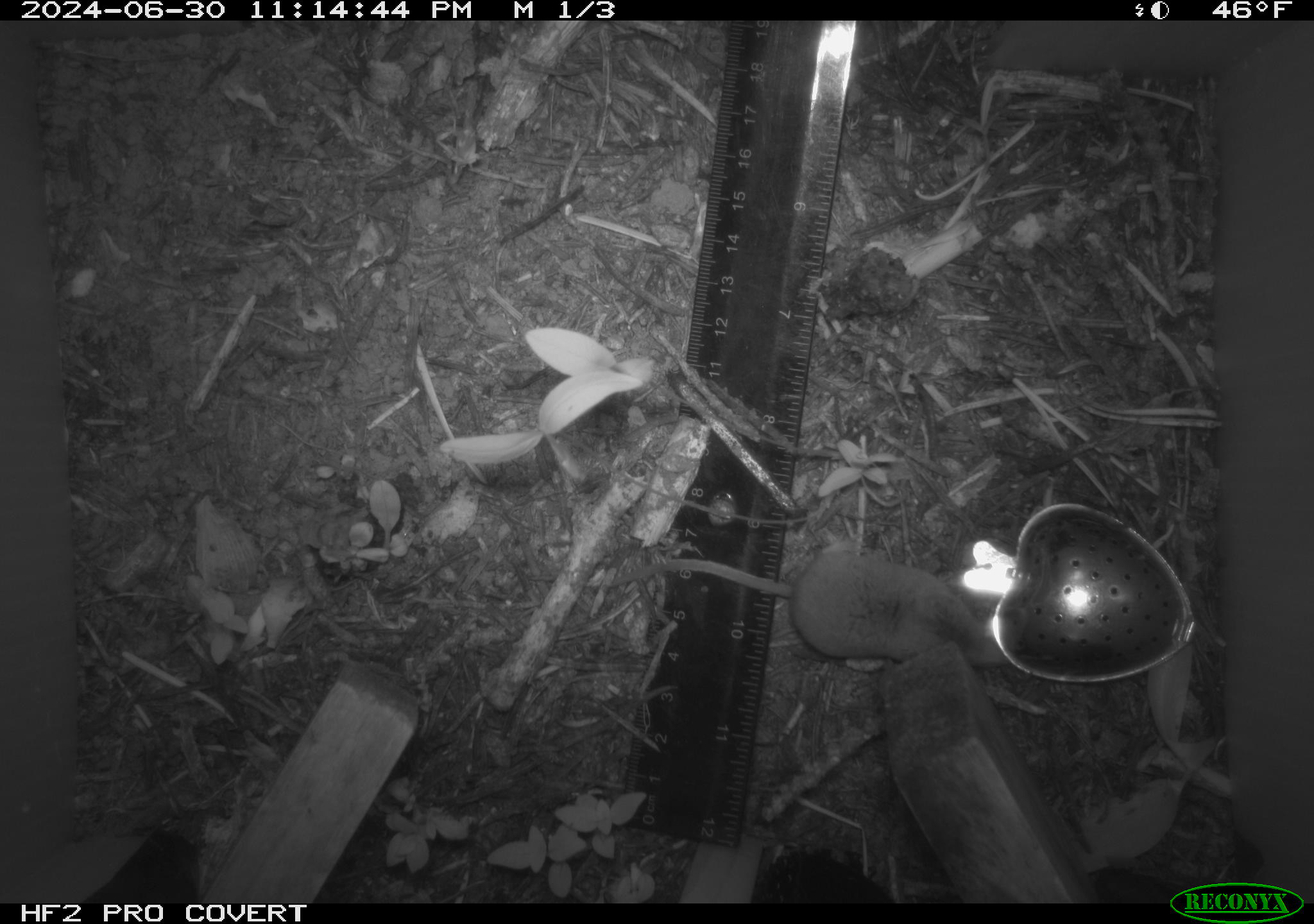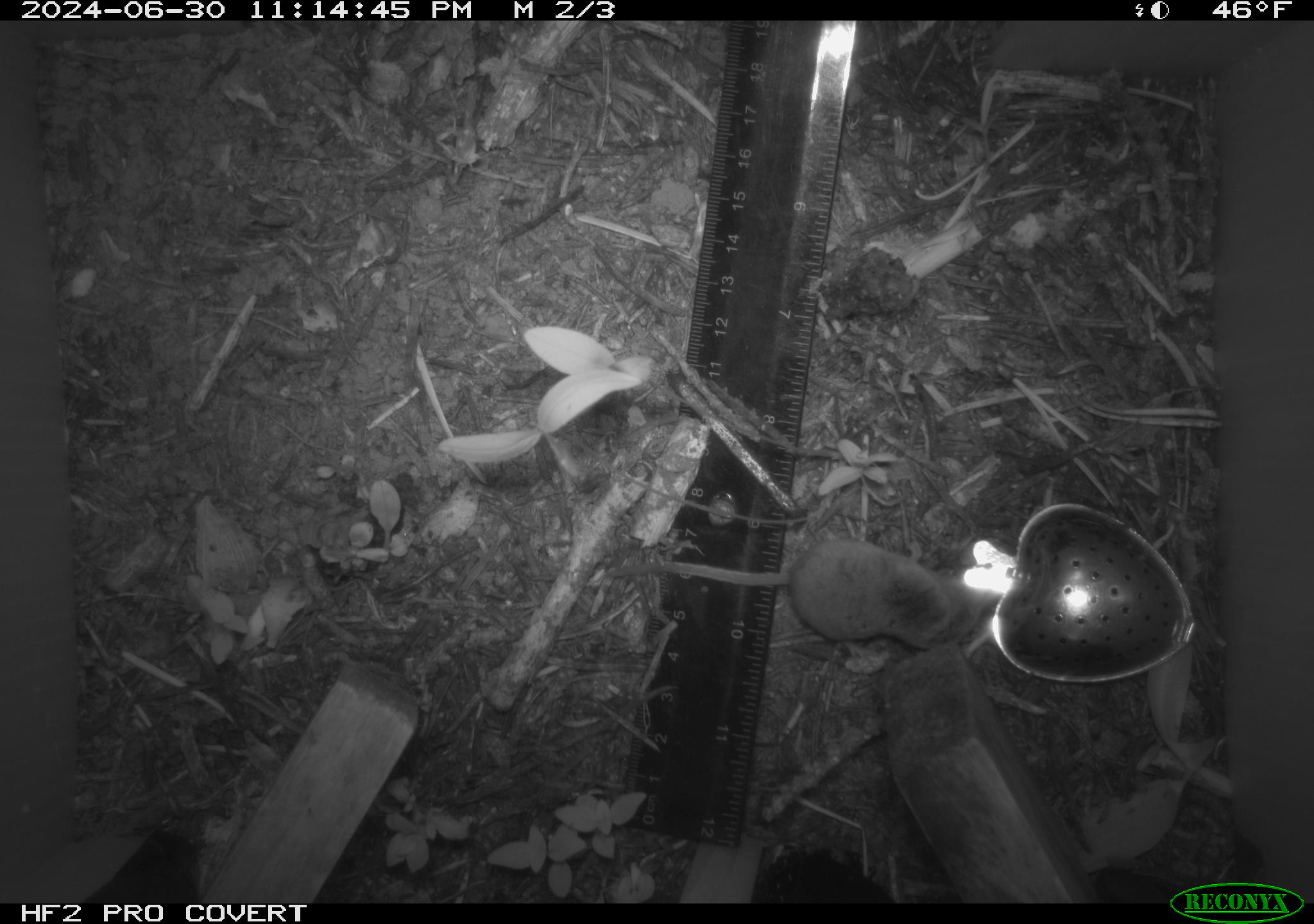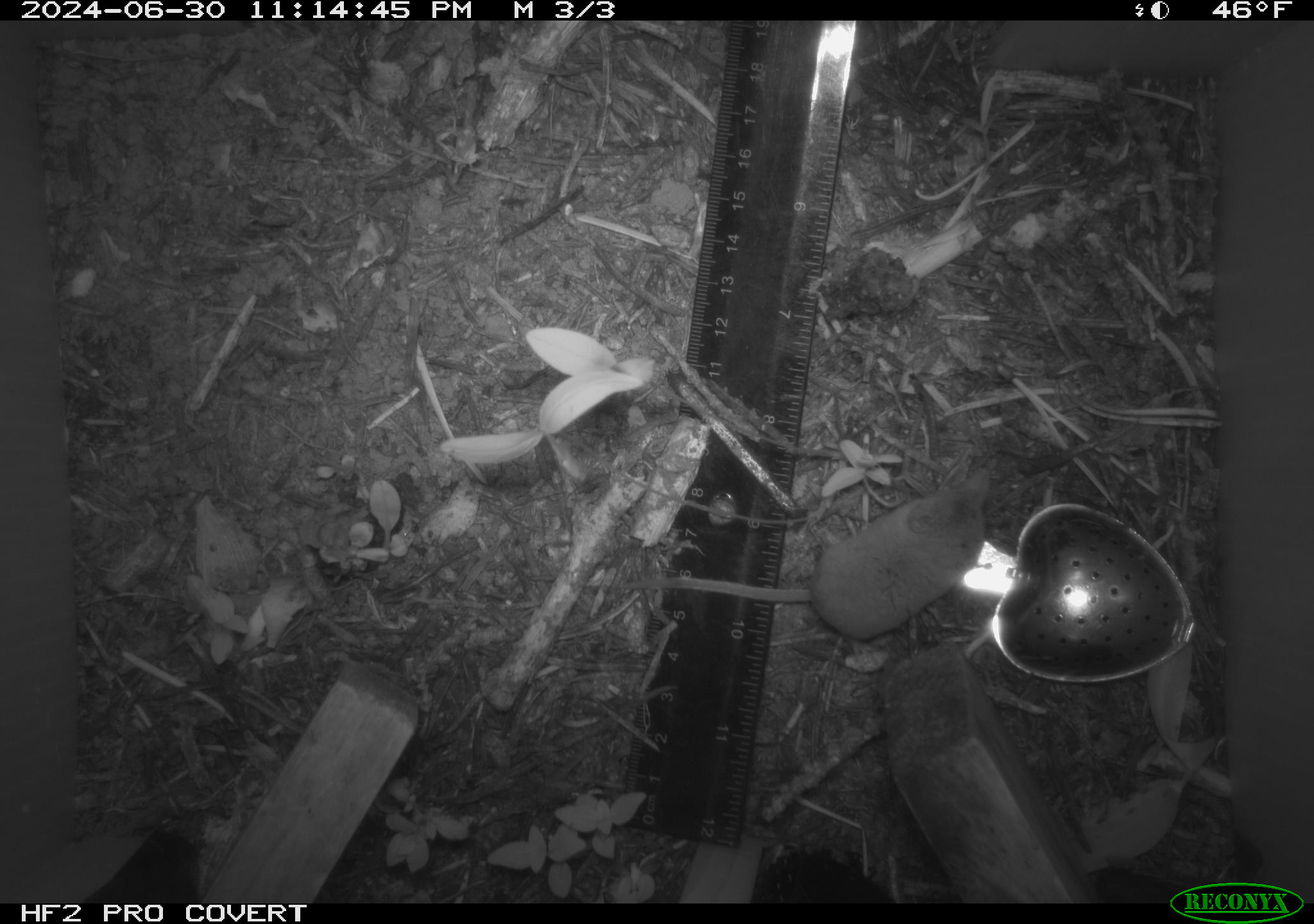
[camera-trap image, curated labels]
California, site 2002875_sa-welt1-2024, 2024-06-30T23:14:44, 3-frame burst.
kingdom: Animalia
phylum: Chordata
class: Mammalia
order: Eulipotyphla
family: Soricidae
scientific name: Soricidae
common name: shrews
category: soricidae family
Soricidae family (shrews) (Soricidae).